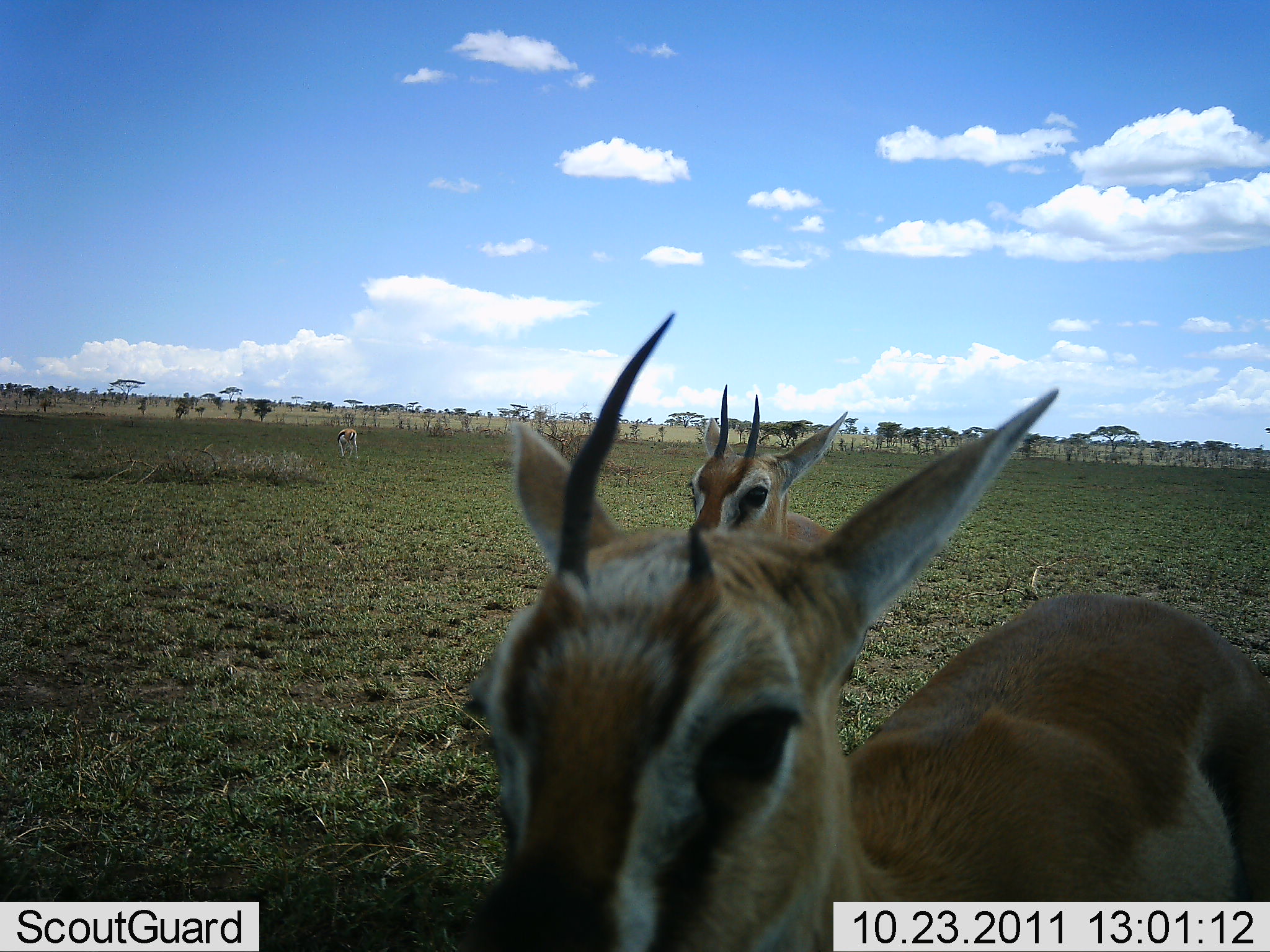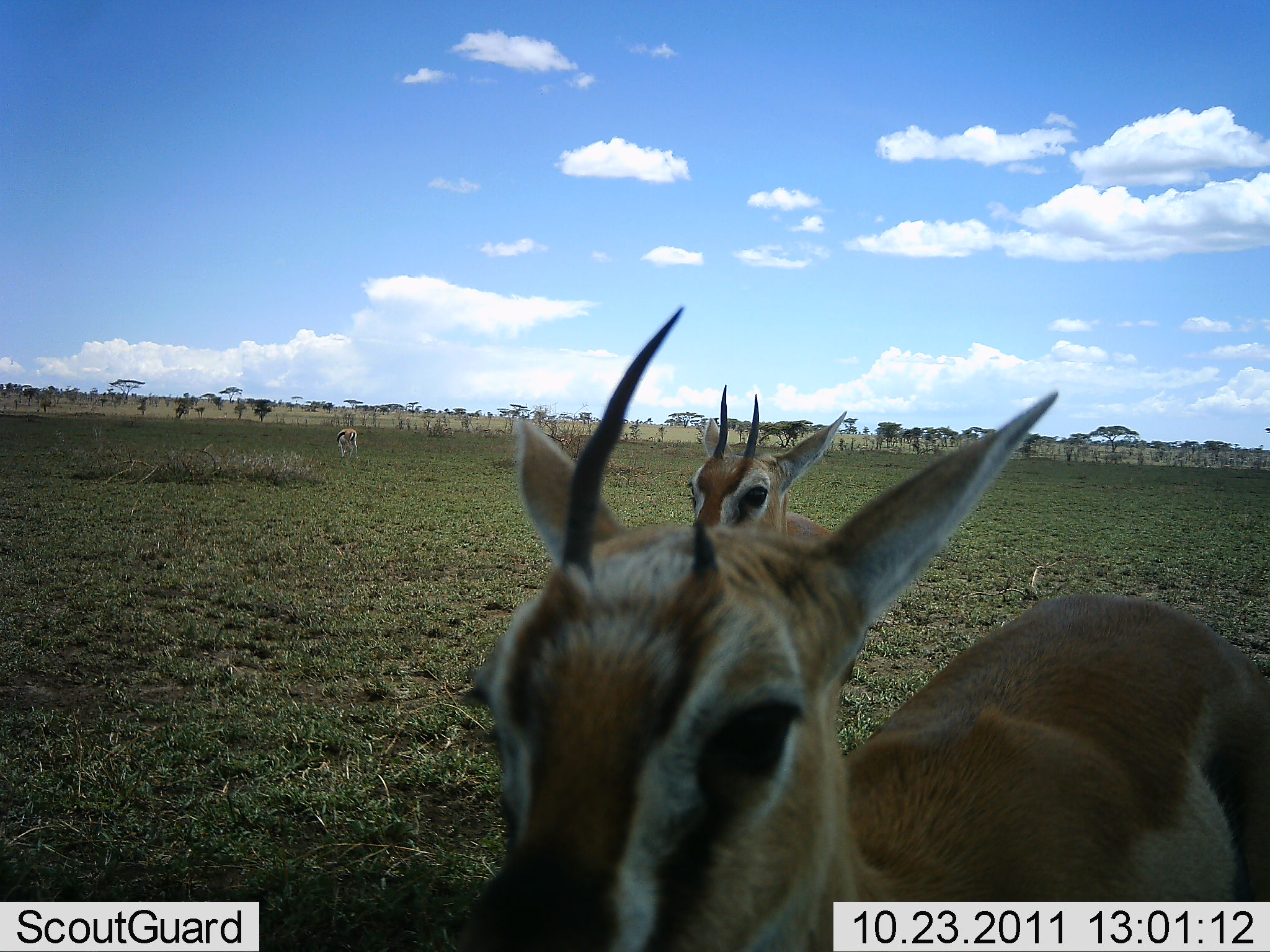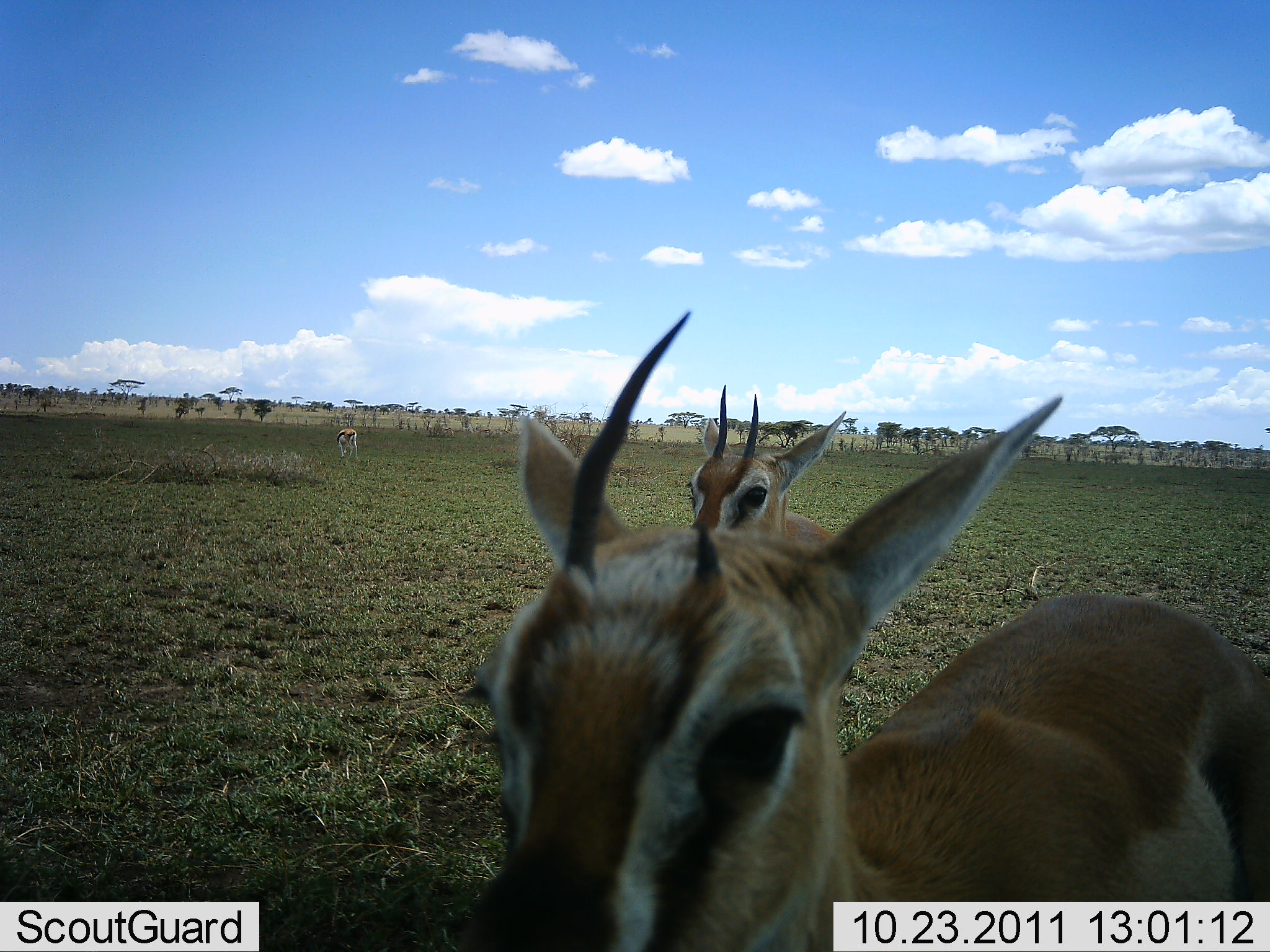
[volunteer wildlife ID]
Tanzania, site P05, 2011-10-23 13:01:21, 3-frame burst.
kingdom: Animalia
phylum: Chordata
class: Mammalia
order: Artiodactyla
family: Bovidae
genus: Eudorcas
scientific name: Eudorcas thomsonii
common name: thomson's gazelle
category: gazellethomsons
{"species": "gazellethomsons (thomson's gazelle) (Eudorcas thomsonii)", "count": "3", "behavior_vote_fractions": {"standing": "82%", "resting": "9%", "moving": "9%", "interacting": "9%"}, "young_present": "0%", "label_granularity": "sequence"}